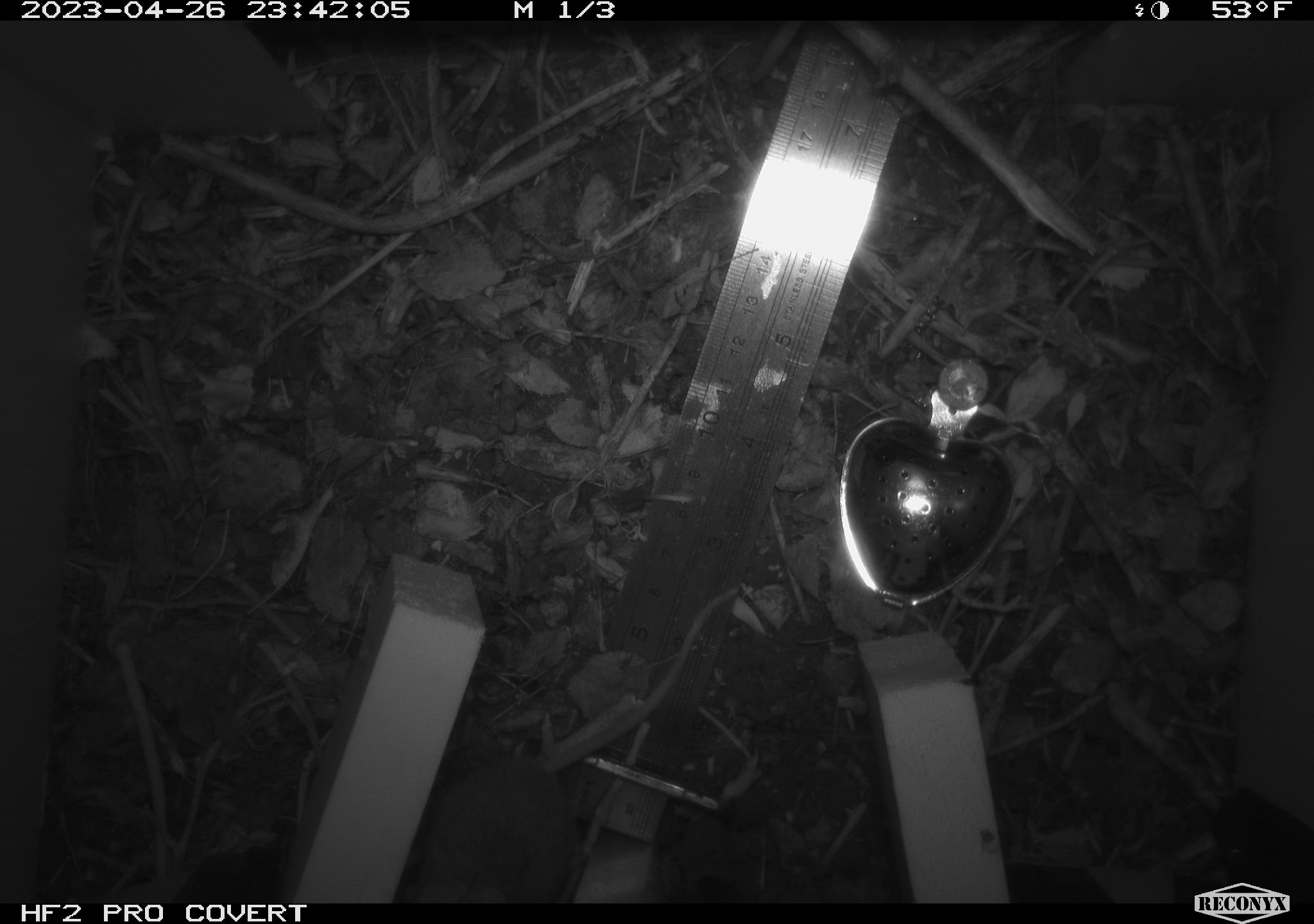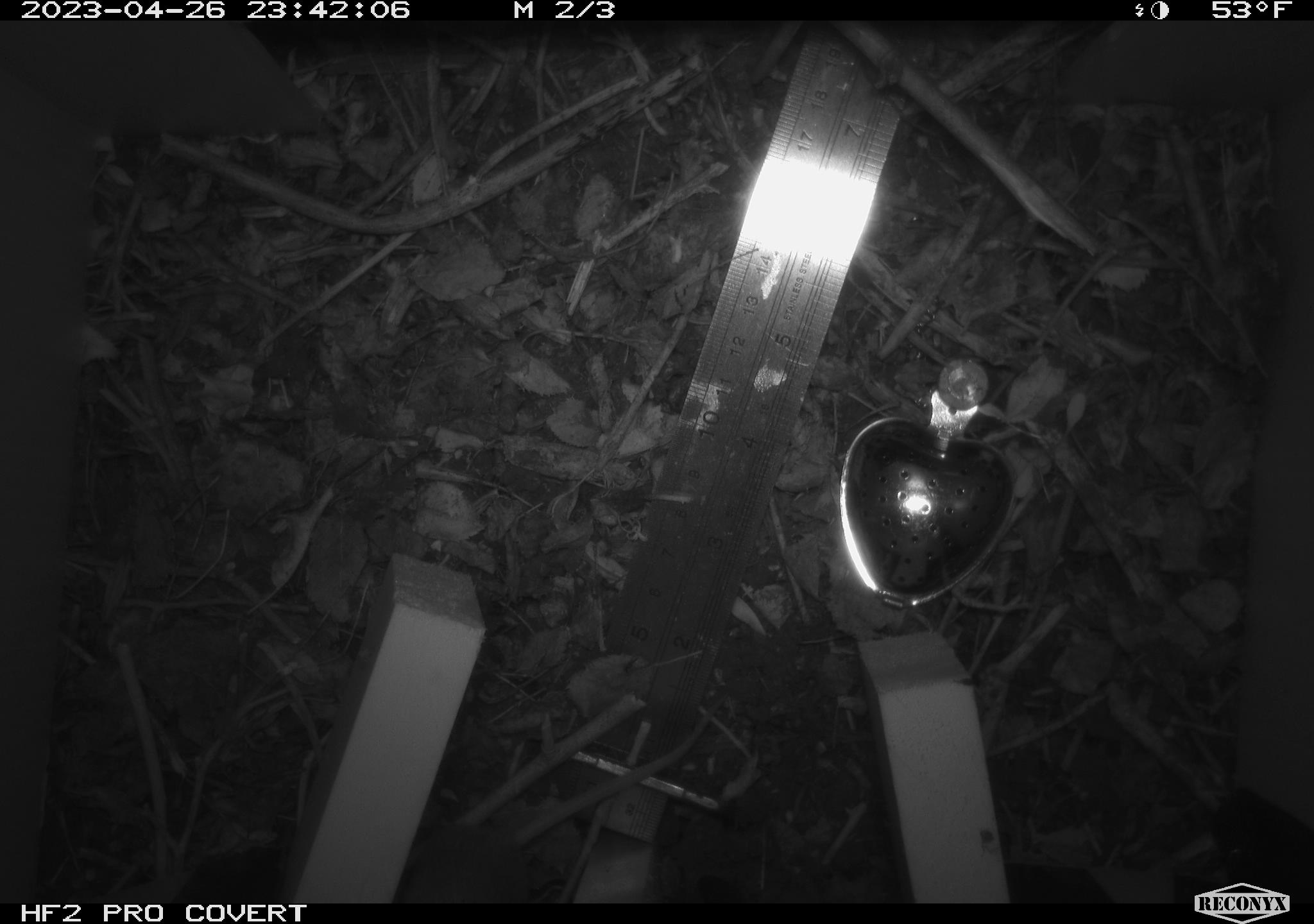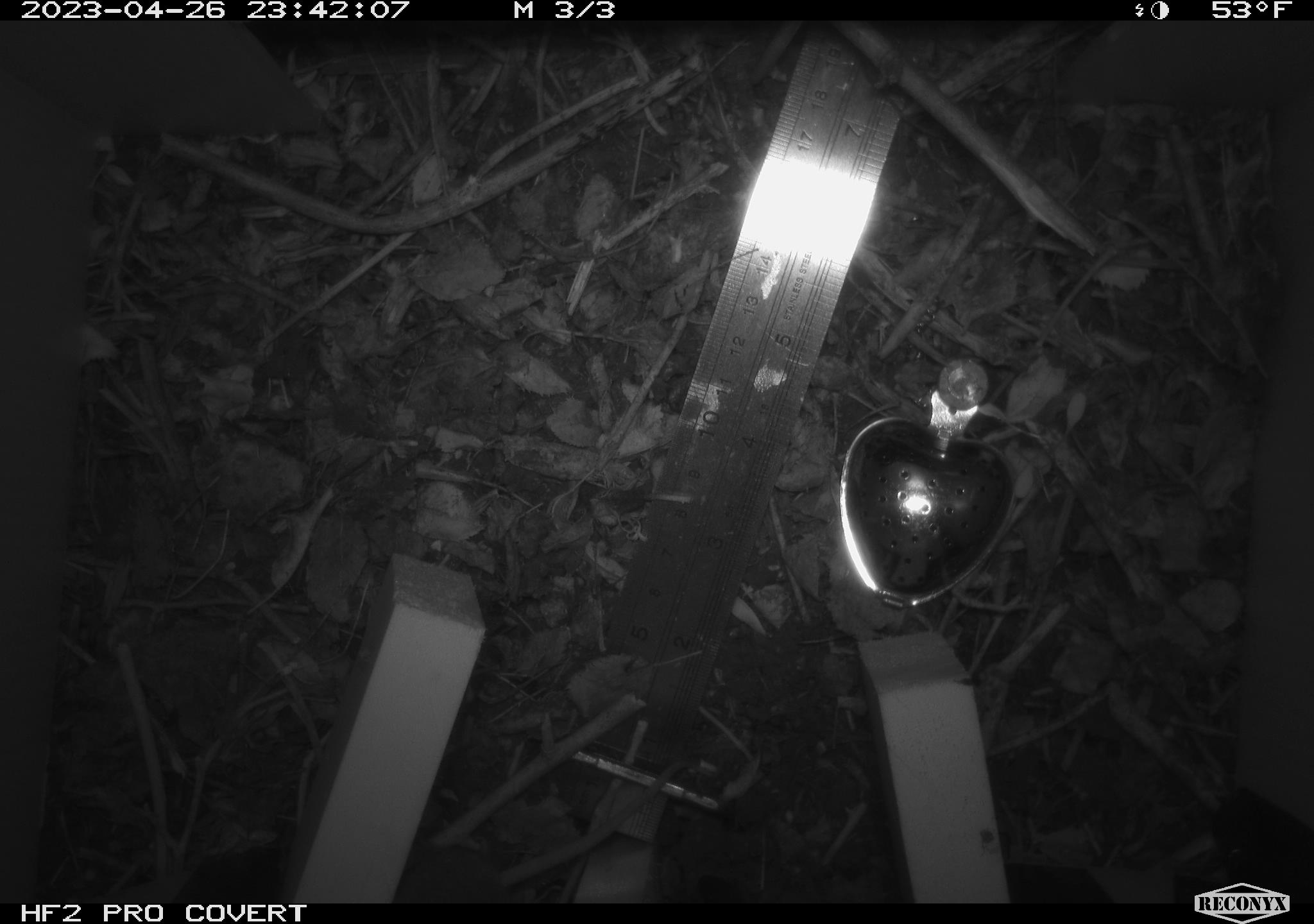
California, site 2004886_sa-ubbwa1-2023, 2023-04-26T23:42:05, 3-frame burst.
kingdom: Animalia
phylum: Chordata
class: Mammalia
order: Rodentia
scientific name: Rodentia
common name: mouse species